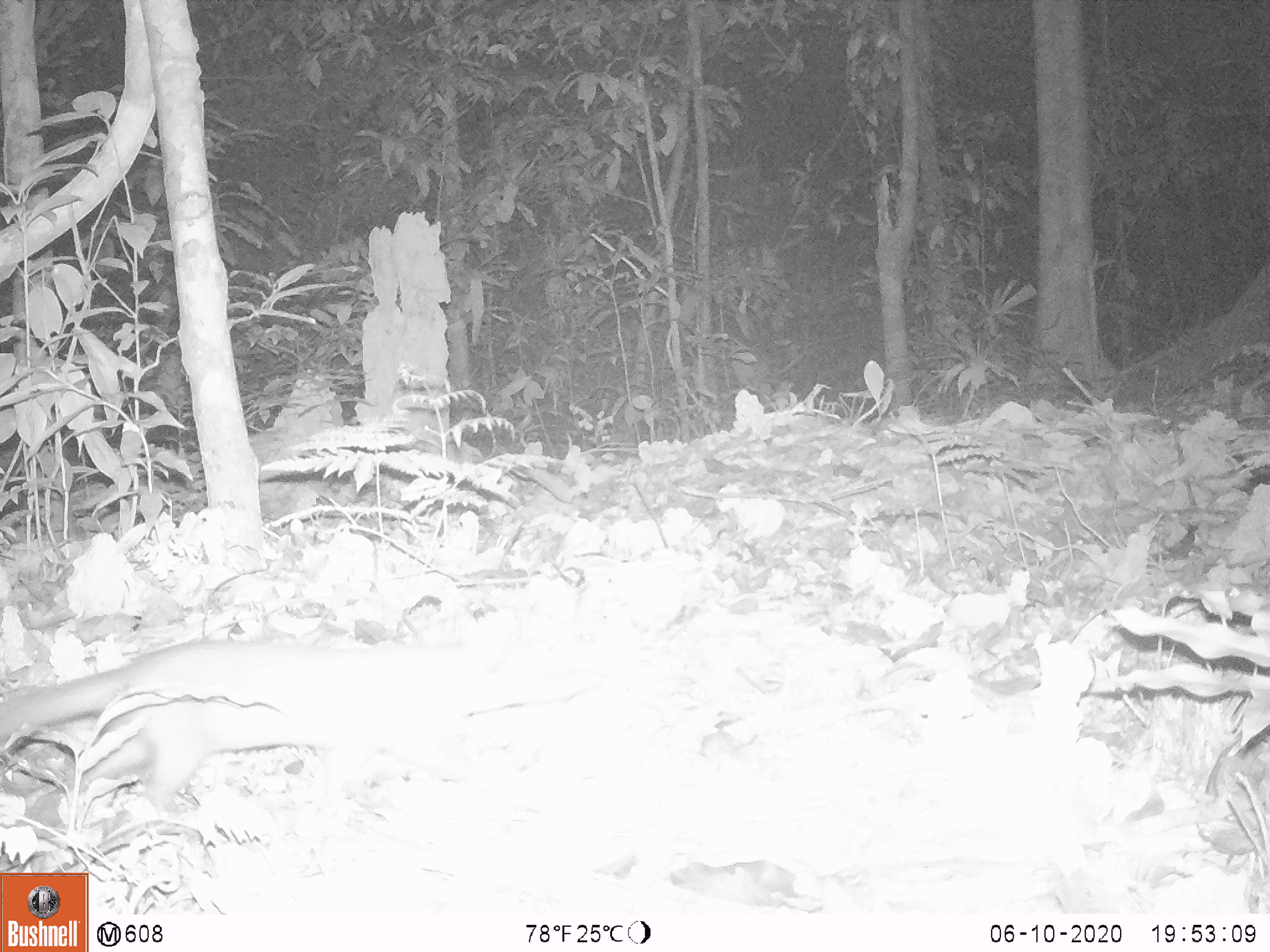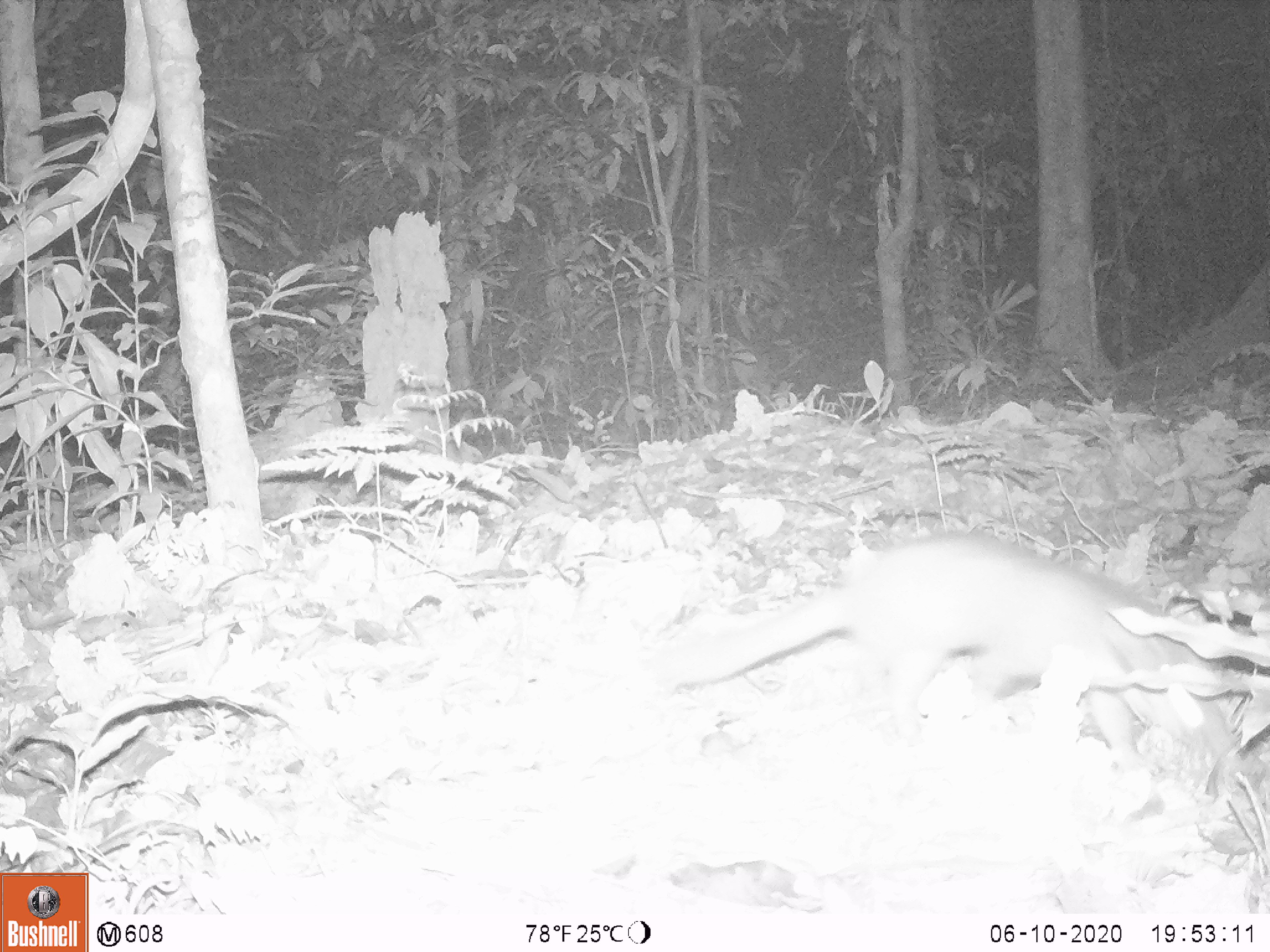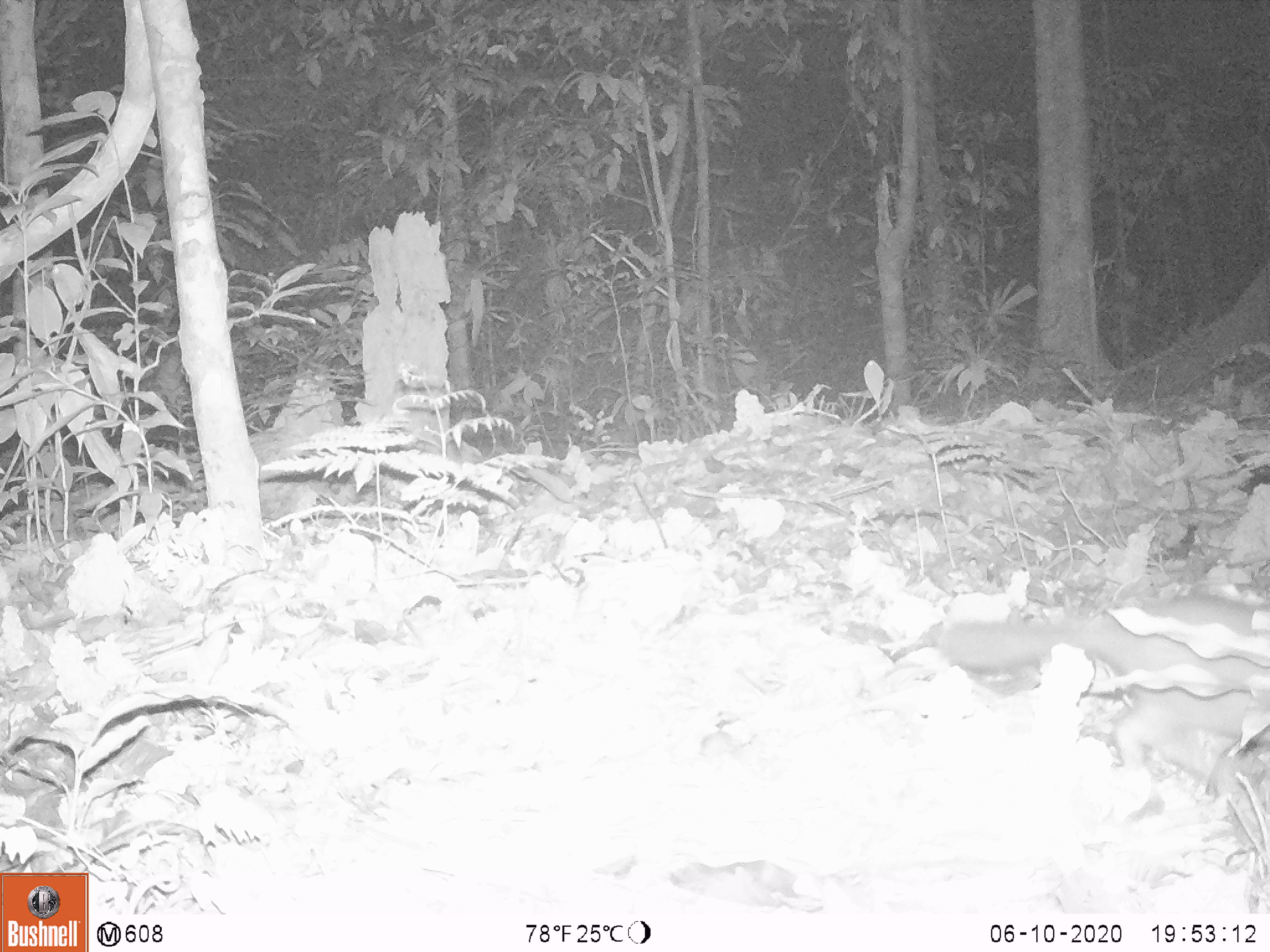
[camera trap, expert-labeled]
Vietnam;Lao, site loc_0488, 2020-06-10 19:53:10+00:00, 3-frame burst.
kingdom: Animalia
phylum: Chordata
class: Mammalia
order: Carnivora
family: Mustelidae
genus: Melogale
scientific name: Melogale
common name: ferret badger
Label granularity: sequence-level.